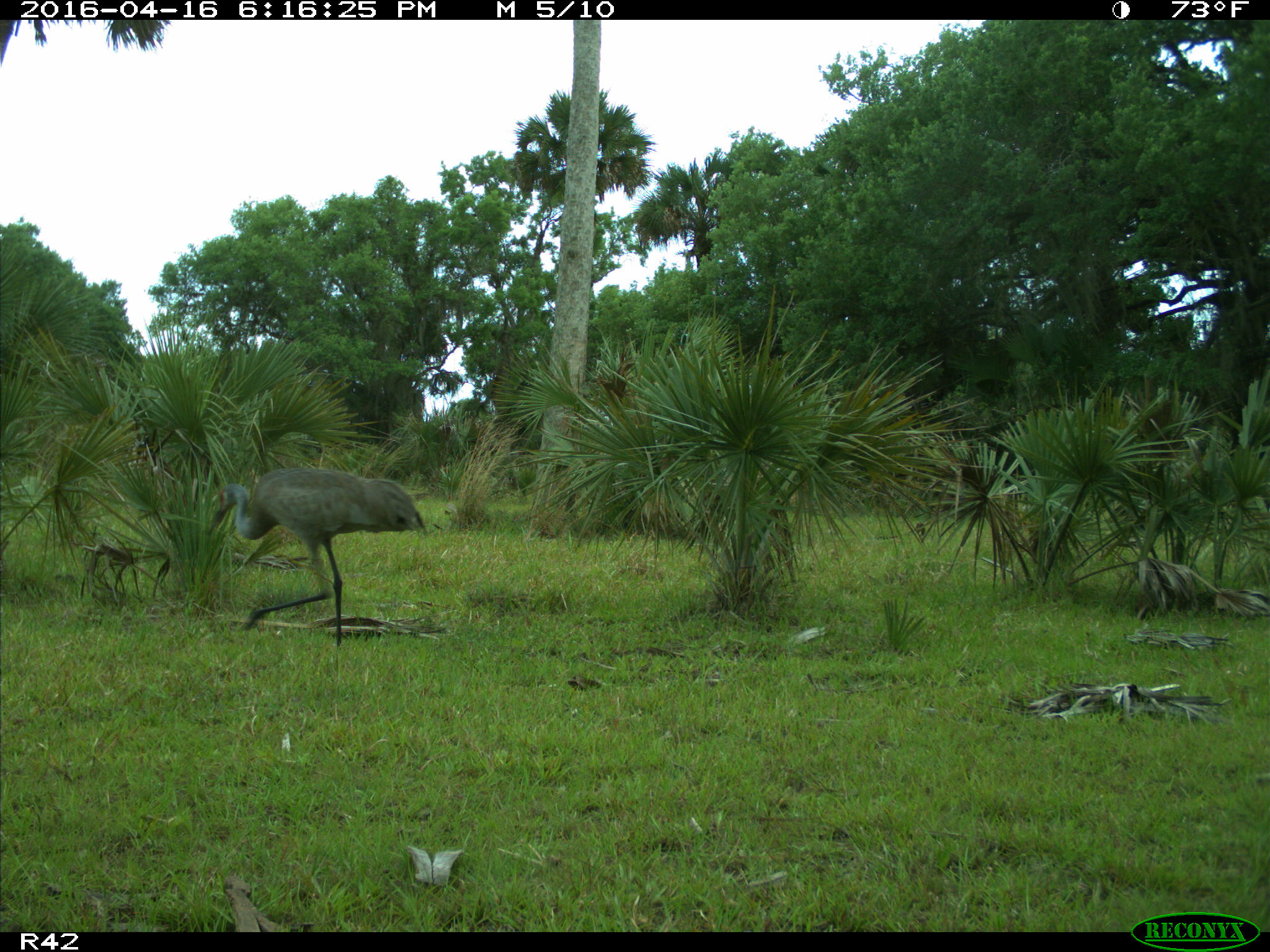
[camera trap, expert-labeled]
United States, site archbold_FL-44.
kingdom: Animalia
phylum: Chordata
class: Aves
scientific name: Aves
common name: birds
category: unidentified bird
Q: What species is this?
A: Unidentified bird (birds) (Aves).